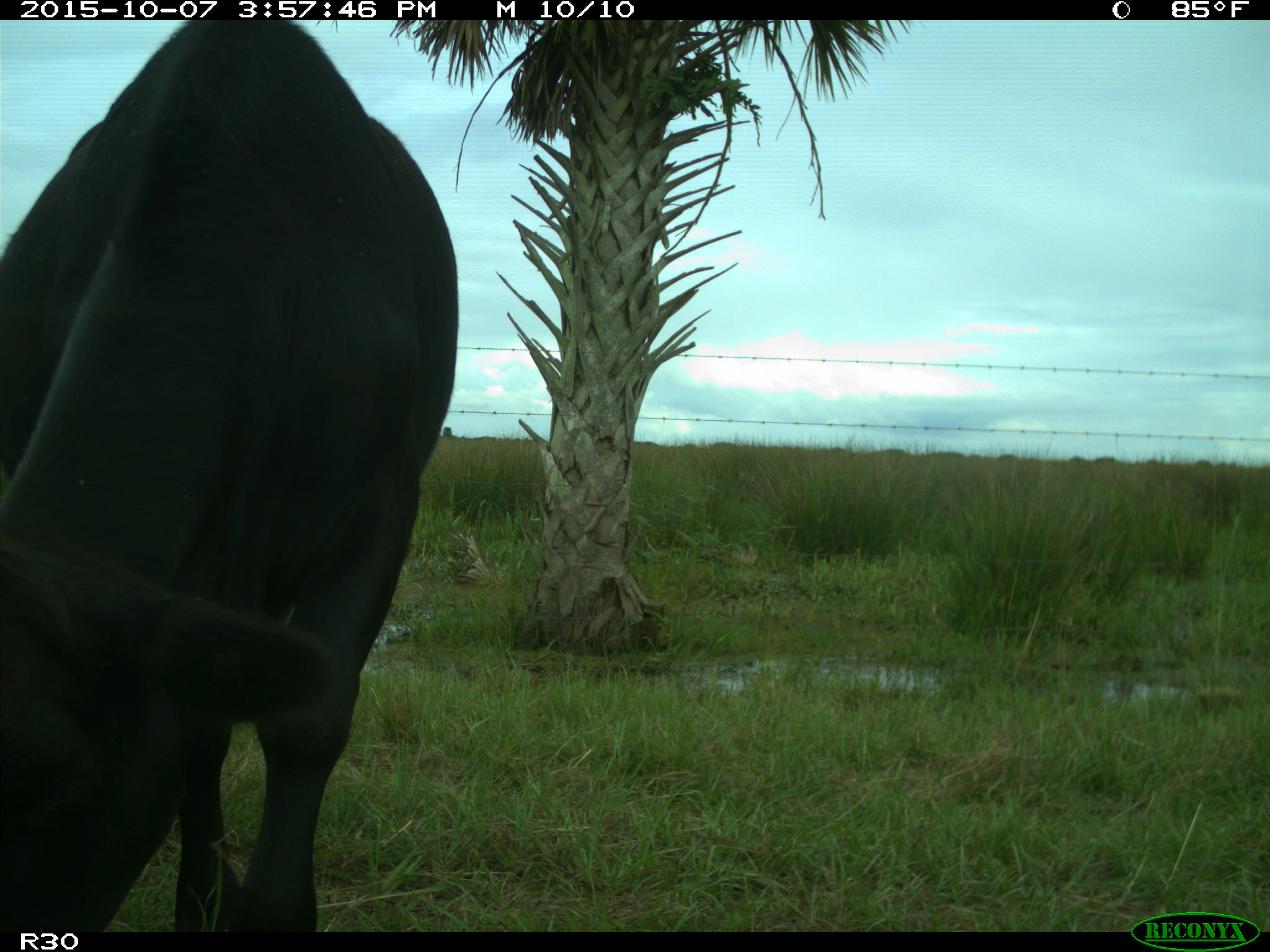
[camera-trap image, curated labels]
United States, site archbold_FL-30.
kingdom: Animalia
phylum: Chordata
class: Mammalia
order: Artiodactyla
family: Bovidae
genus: Bos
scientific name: Bos taurus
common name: domestic cow